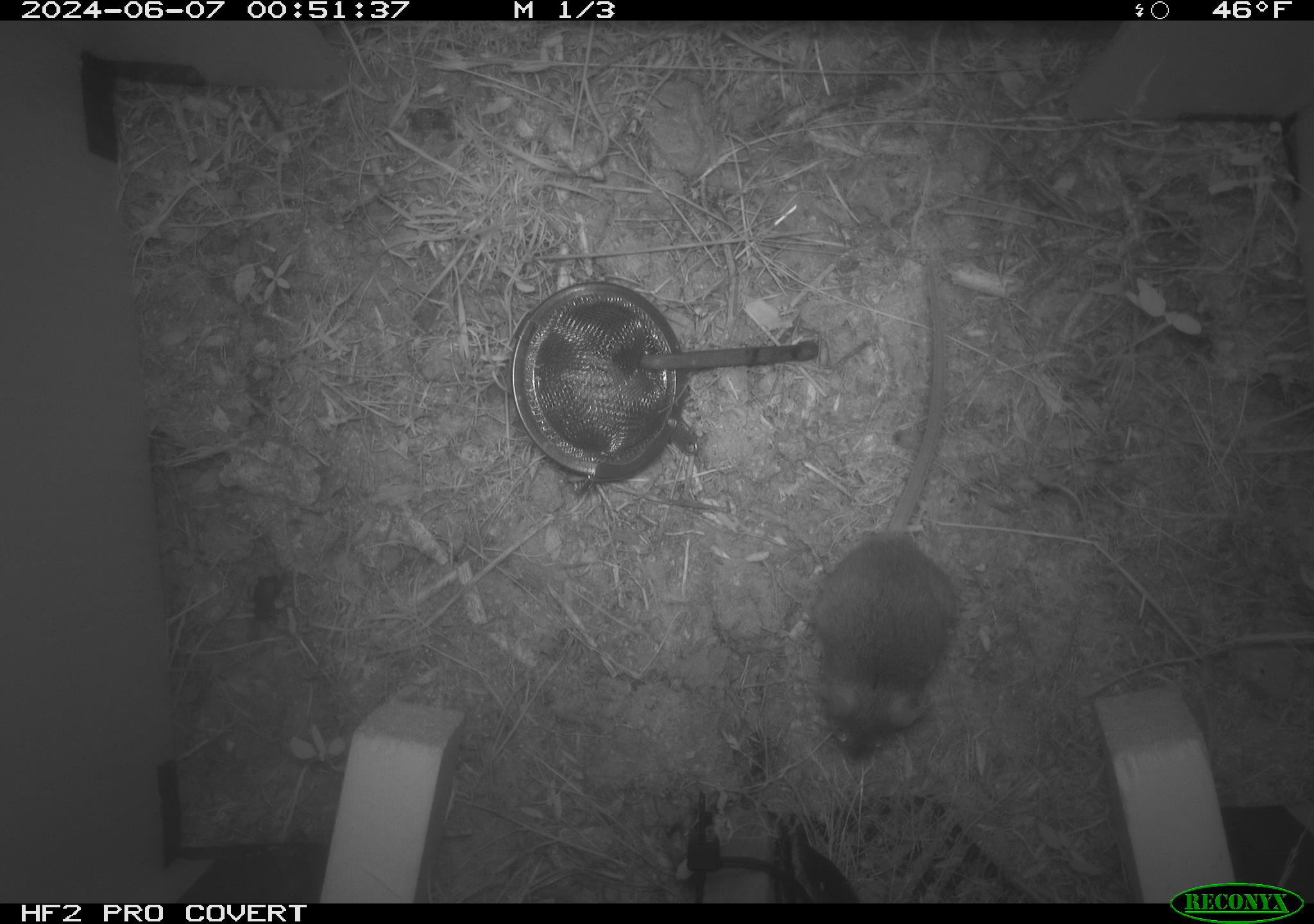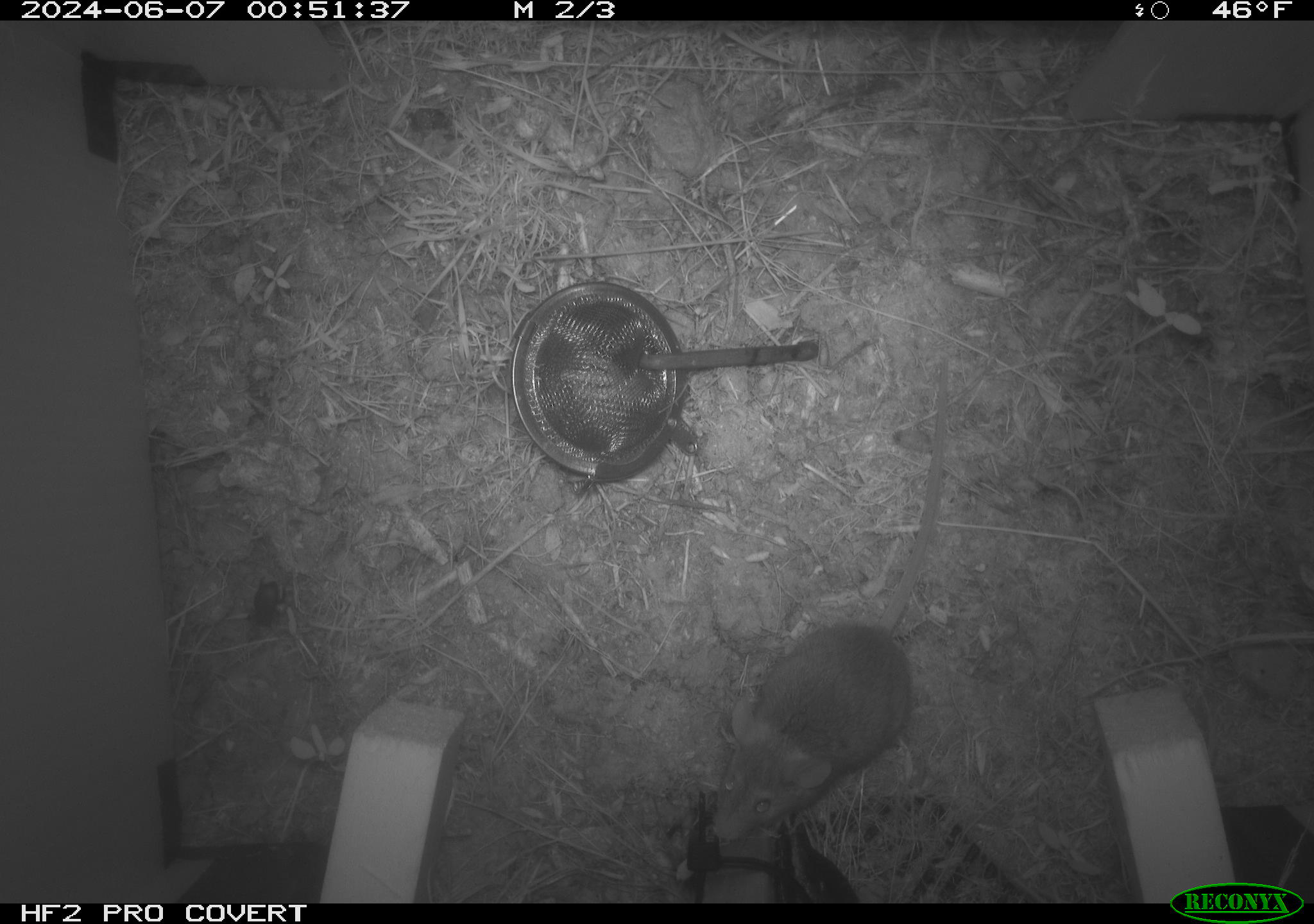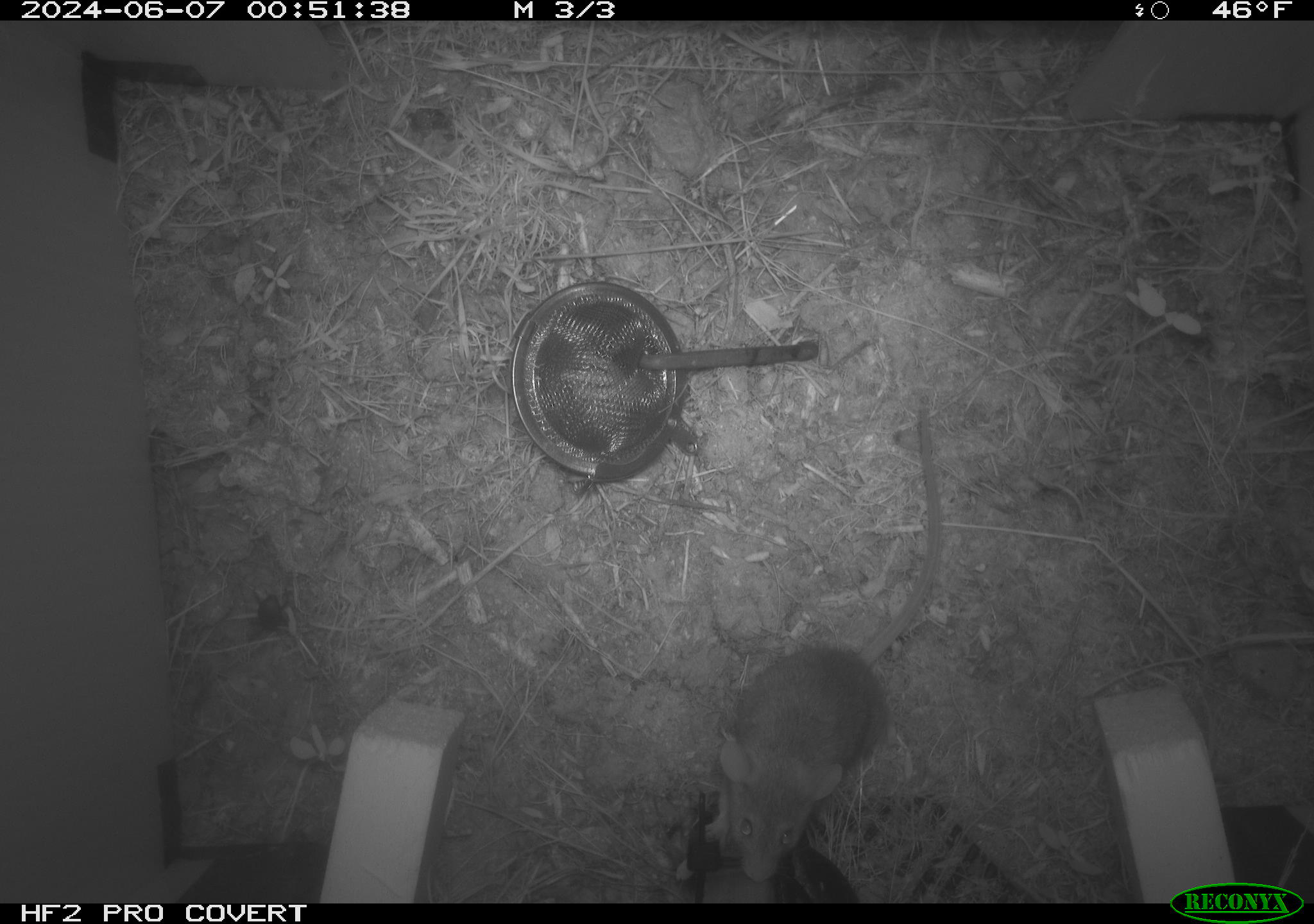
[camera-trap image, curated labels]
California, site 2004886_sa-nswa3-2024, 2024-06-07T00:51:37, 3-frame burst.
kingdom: Animalia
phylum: Chordata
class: Mammalia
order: Rodentia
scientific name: Rodentia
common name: rodent